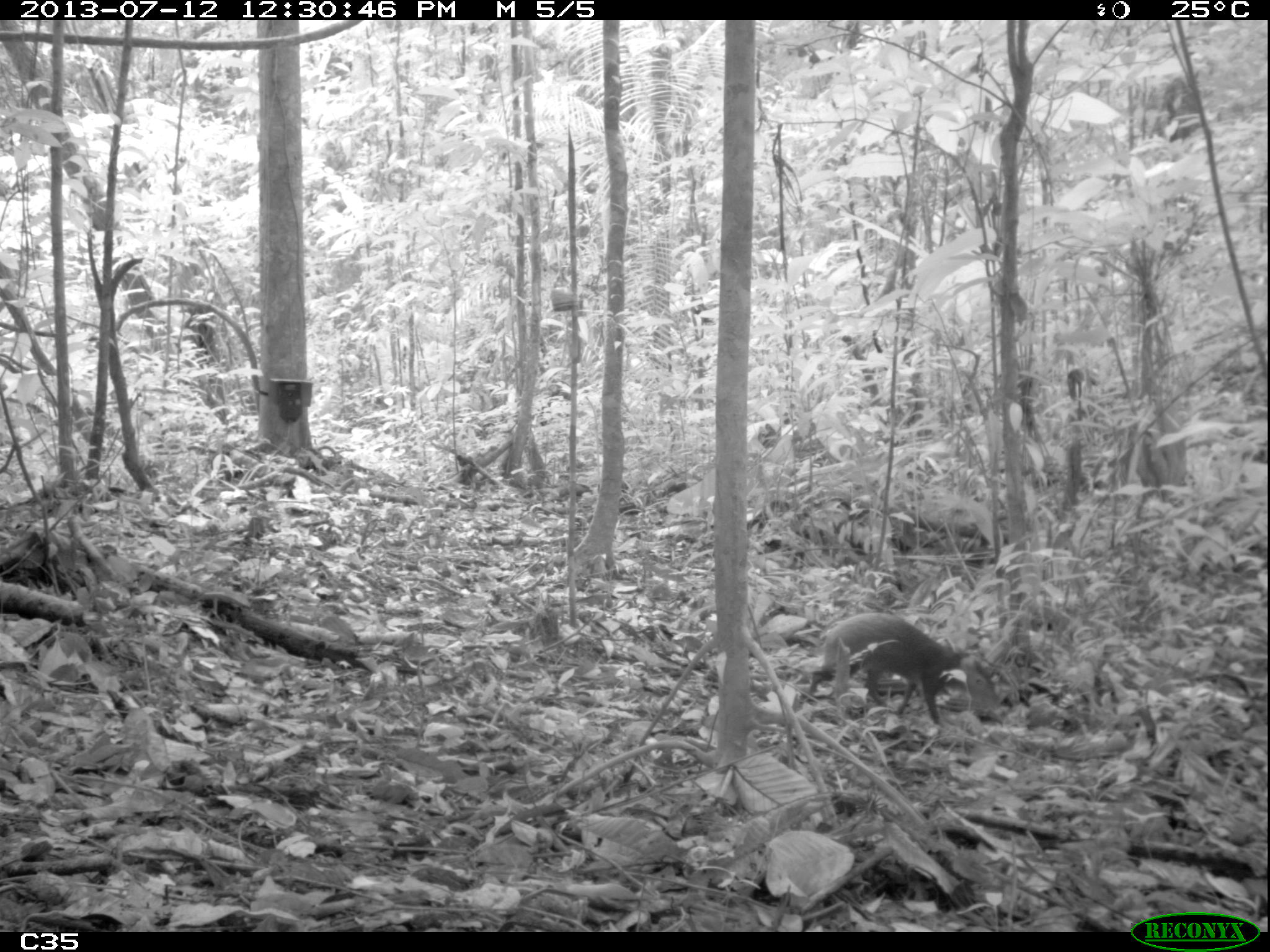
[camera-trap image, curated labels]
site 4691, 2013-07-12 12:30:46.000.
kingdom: Animalia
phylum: Chordata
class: Mammalia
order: Rodentia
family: Dasyproctidae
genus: Dasyprocta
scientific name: Dasyprocta leporina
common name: red-rumped agouti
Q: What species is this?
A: Dasyprocta leporina (red-rumped agouti).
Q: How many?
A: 1.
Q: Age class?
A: Adult.